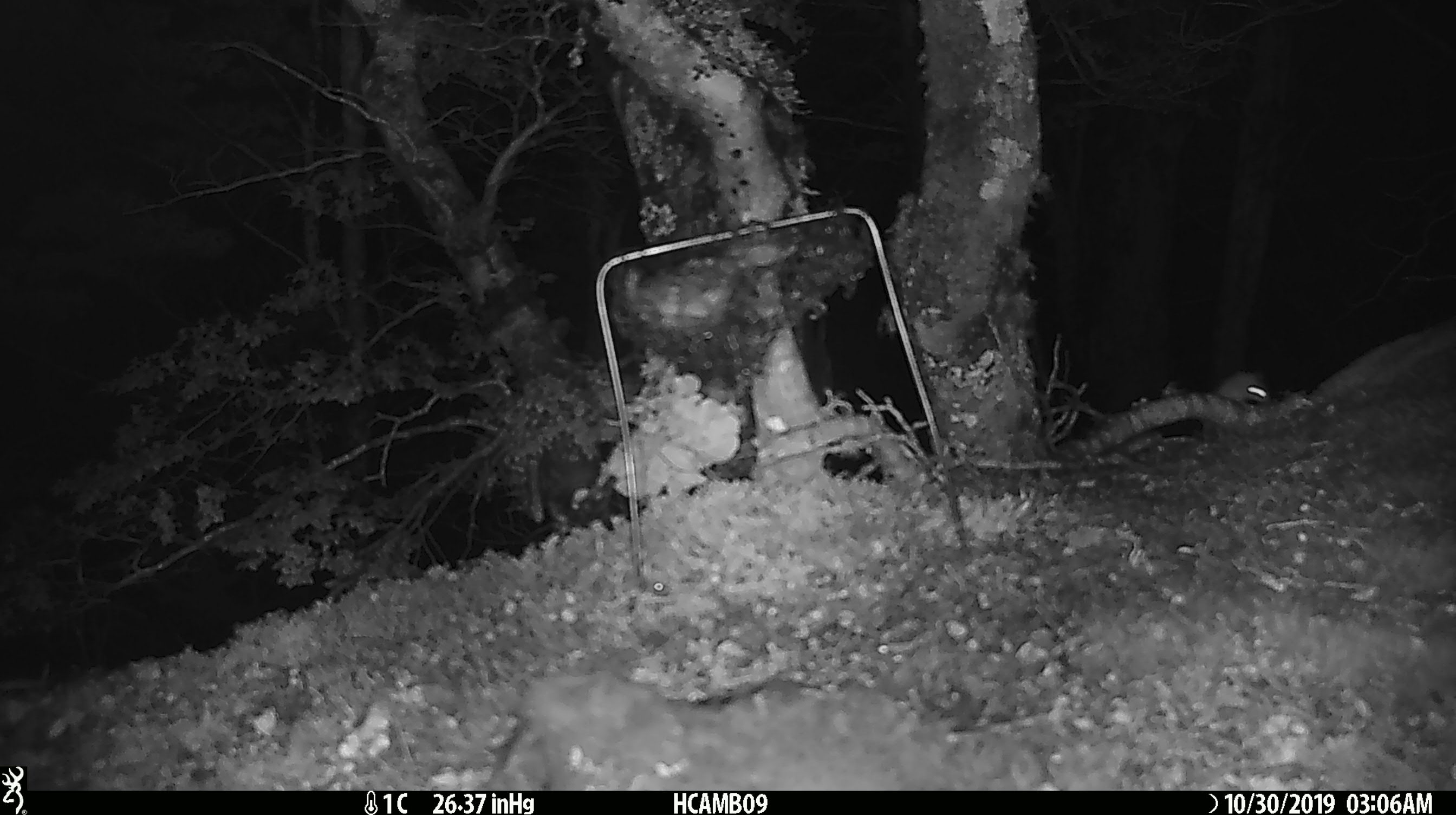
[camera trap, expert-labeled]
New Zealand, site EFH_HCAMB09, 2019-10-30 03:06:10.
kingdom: Animalia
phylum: Chordata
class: Mammalia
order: Rodentia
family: Muridae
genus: Mus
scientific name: Mus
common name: mouse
Mouse (Mus).